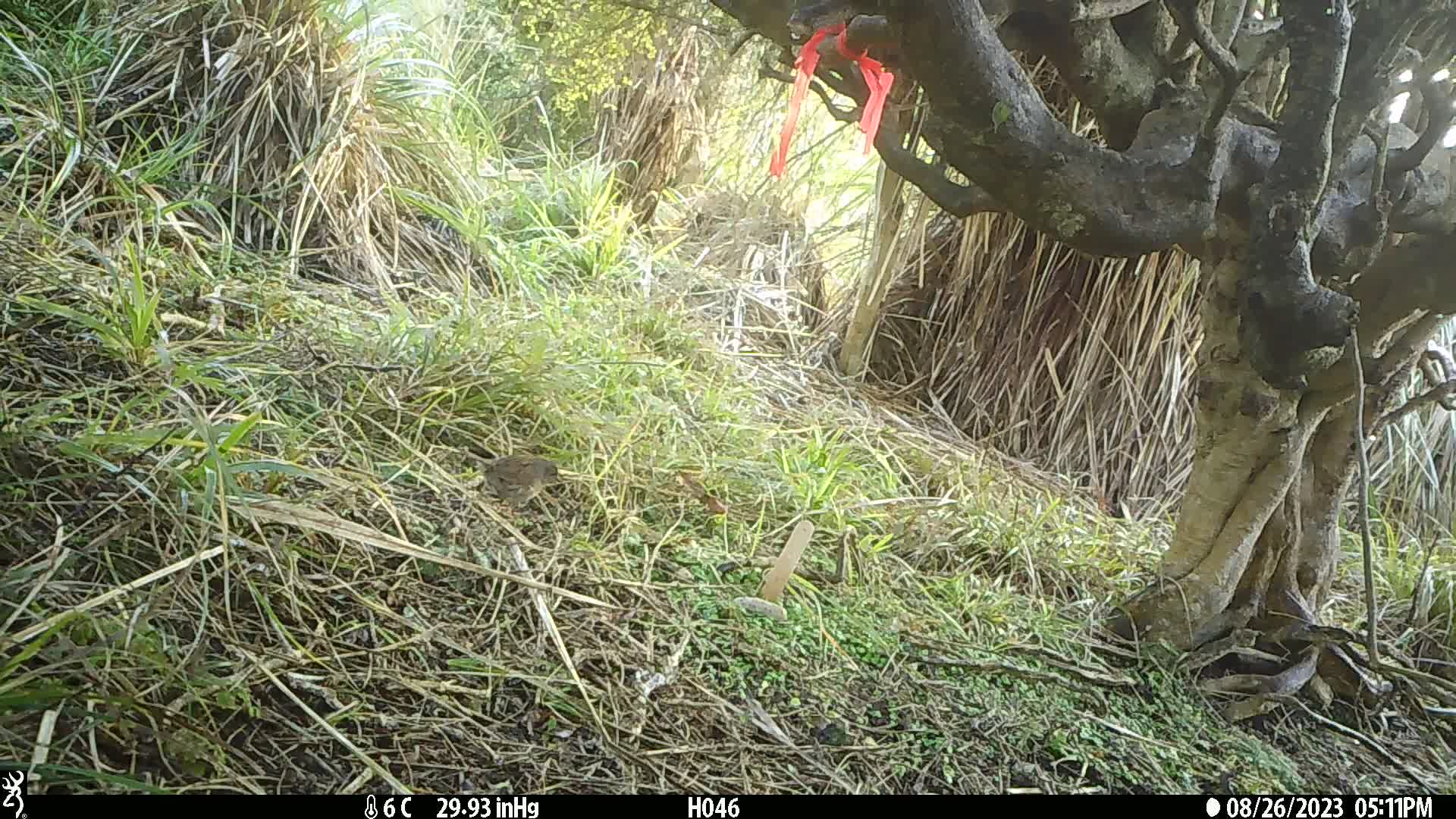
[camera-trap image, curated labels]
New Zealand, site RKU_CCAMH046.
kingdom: Animalia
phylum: Chordata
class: Aves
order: Passeriformes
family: Prunellidae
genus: Prunella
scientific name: Prunella modularis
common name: dunnock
Dunnock (Prunella modularis).